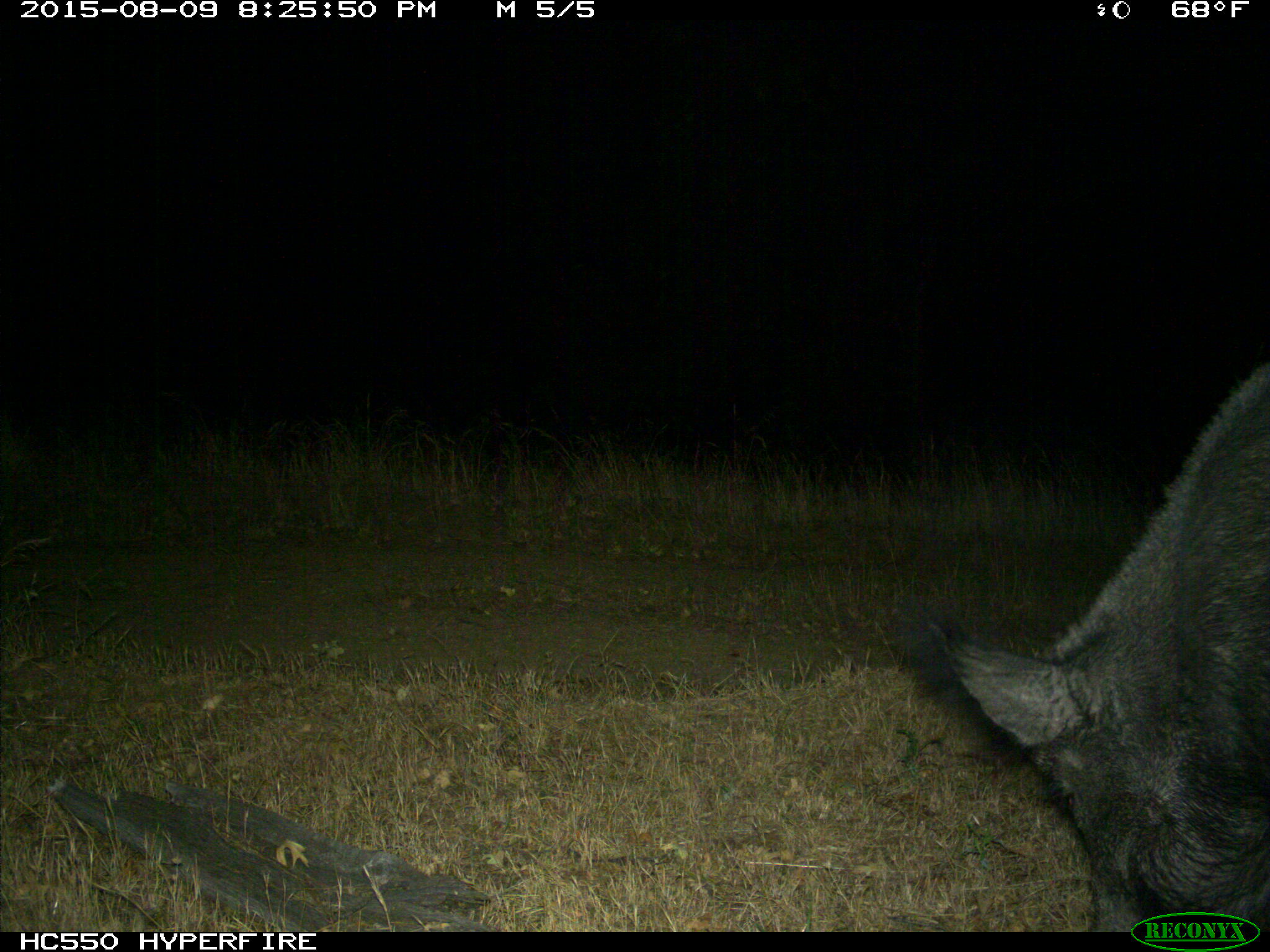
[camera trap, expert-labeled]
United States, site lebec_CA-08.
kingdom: Animalia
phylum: Chordata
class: Mammalia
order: Artiodactyla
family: Suidae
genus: Sus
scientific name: Sus scrofa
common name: wild boar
Sus scrofa (wild boar).